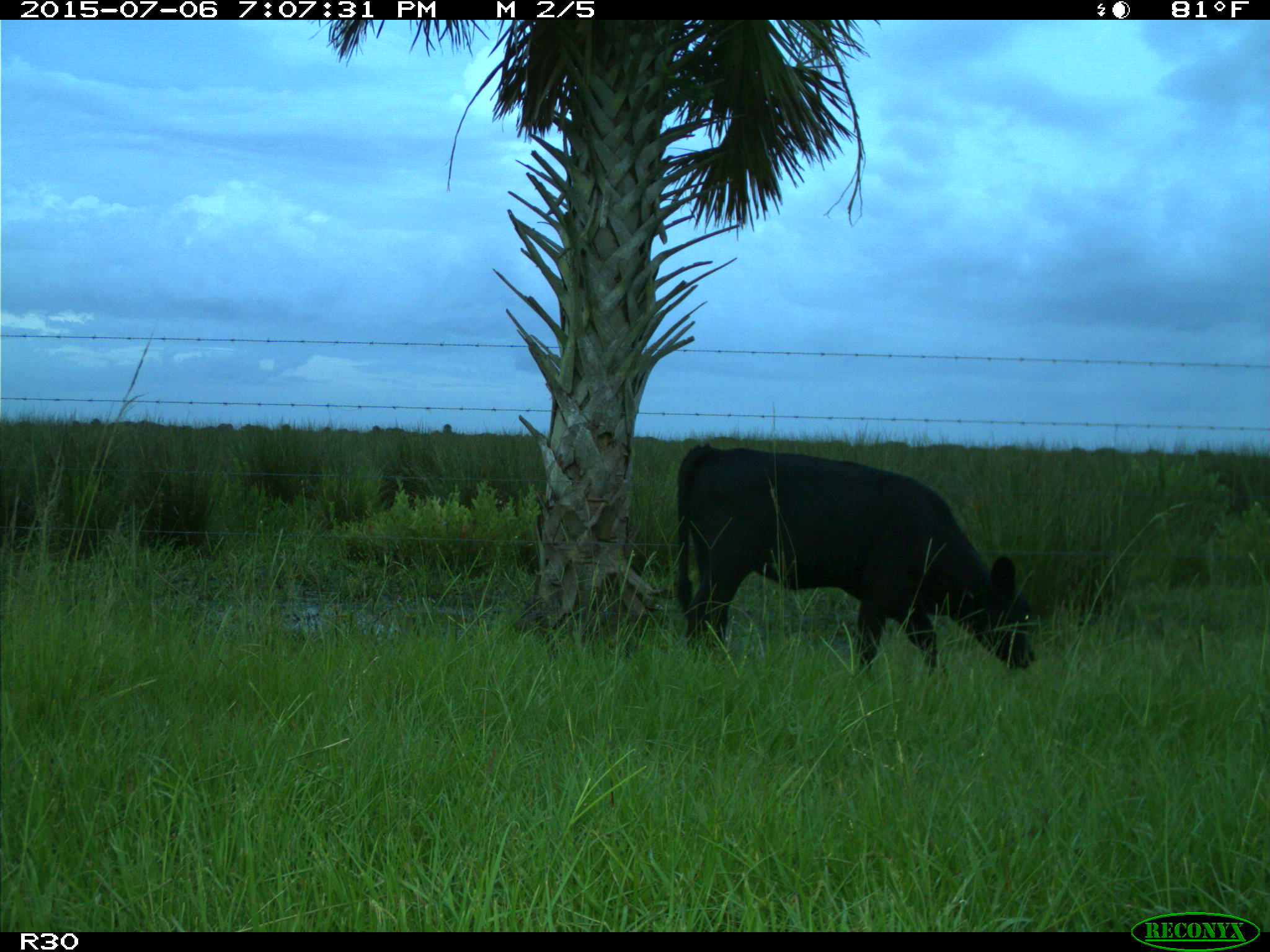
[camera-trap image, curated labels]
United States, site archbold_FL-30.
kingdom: Animalia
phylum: Chordata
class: Mammalia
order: Artiodactyla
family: Bovidae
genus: Bos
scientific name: Bos taurus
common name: domestic cow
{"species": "Bos taurus (domestic cow)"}